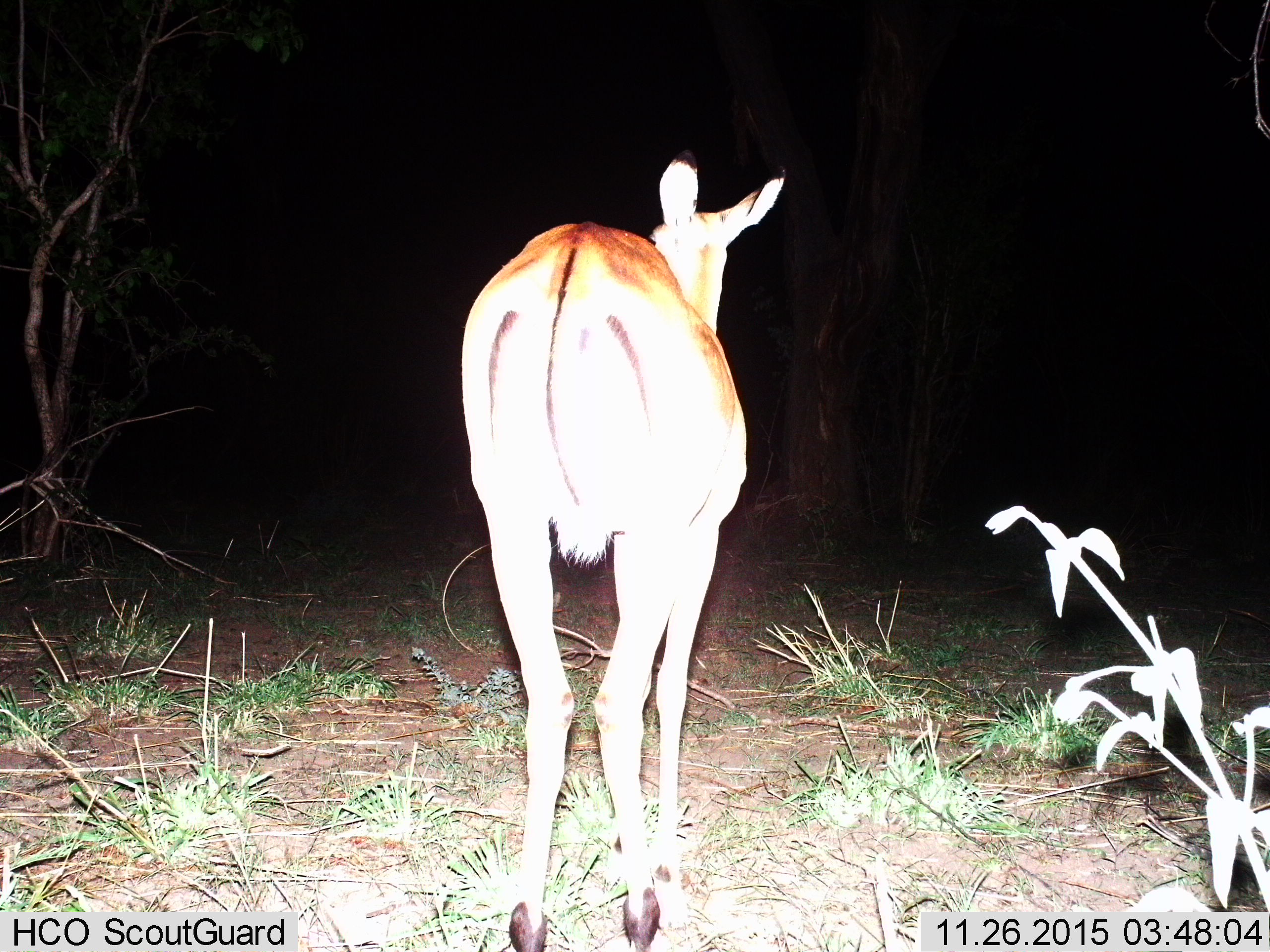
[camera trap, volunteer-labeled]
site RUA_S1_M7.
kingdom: Animalia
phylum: Chordata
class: Mammalia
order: Artiodactyla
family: Bovidae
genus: Aepyceros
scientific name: Aepyceros melampus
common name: impala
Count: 1.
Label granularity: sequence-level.